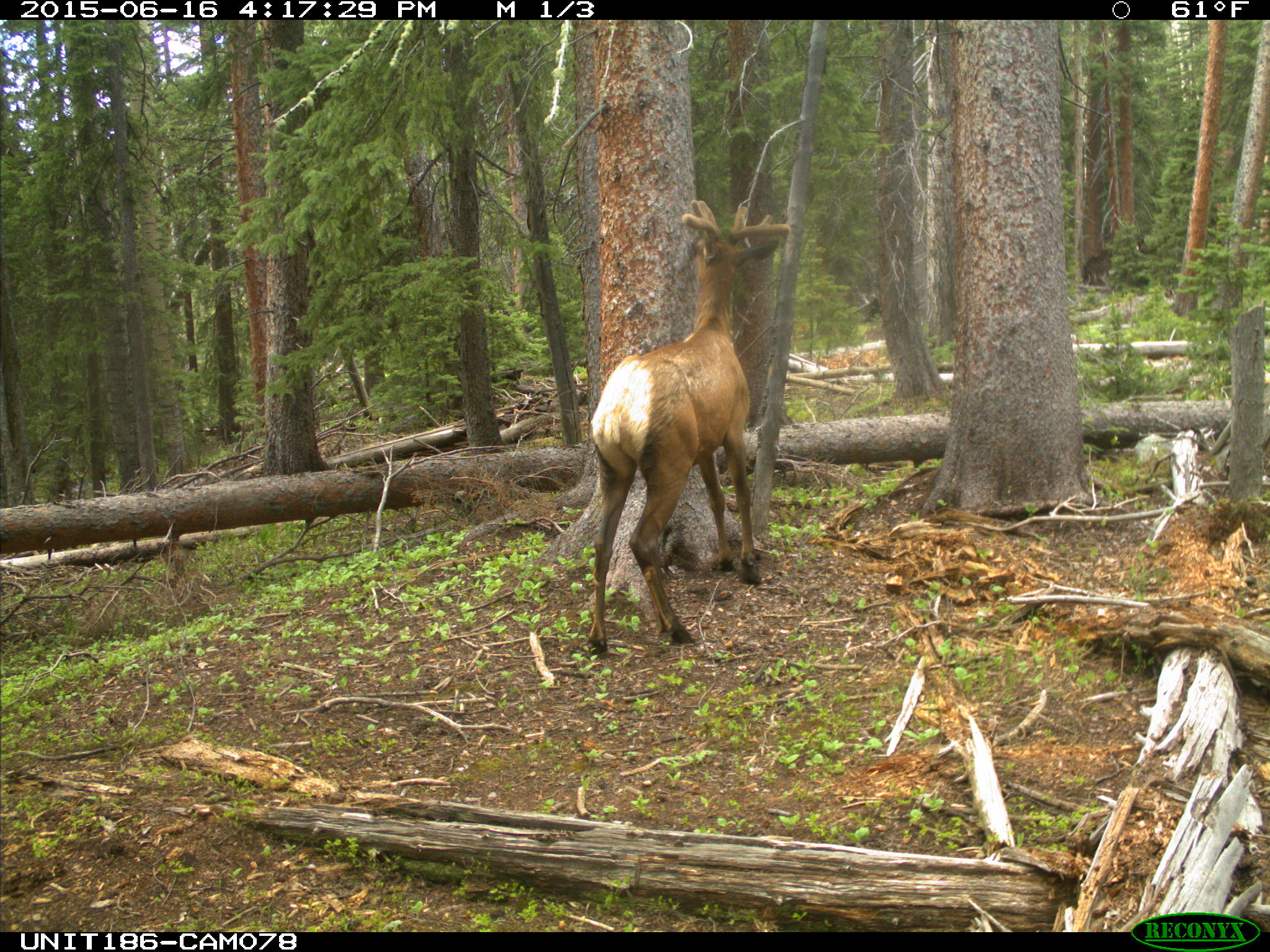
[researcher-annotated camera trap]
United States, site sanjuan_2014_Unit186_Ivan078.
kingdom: Animalia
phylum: Chordata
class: Mammalia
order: Artiodactyla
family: Cervidae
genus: Cervus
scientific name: Cervus elaphus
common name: red deer